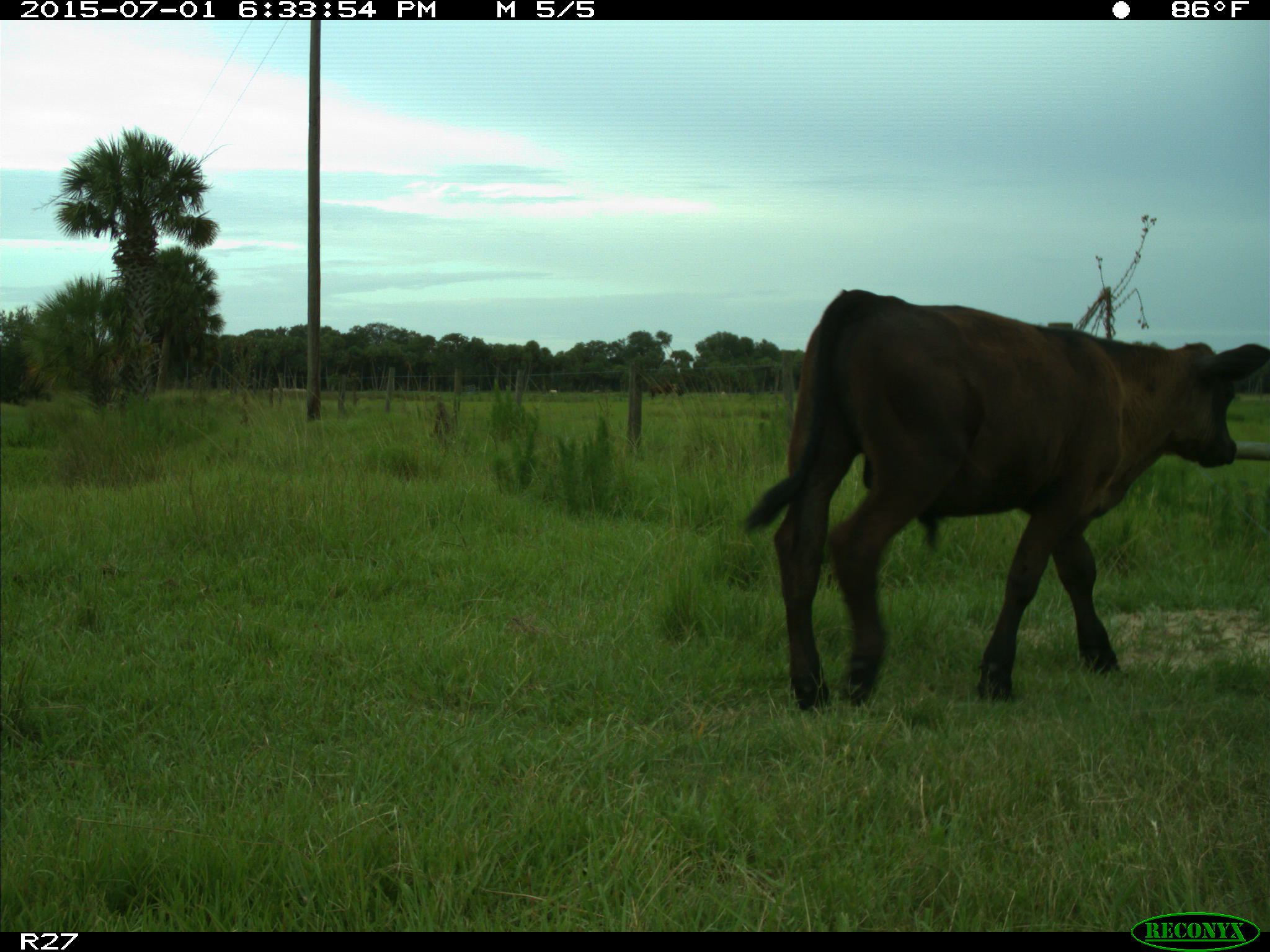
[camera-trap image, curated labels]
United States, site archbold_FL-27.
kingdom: Animalia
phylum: Chordata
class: Mammalia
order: Artiodactyla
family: Bovidae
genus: Bos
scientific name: Bos taurus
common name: domestic cow